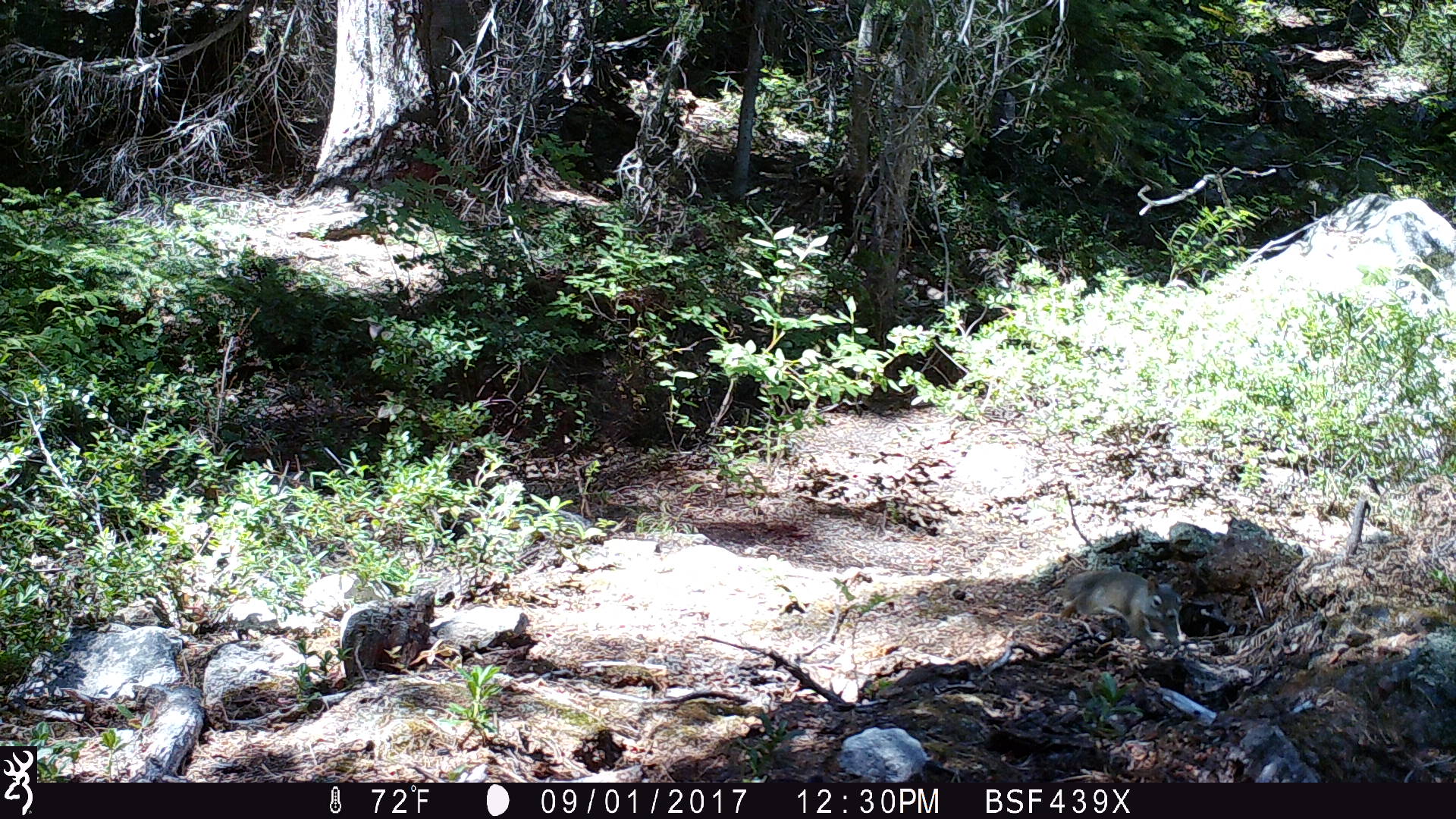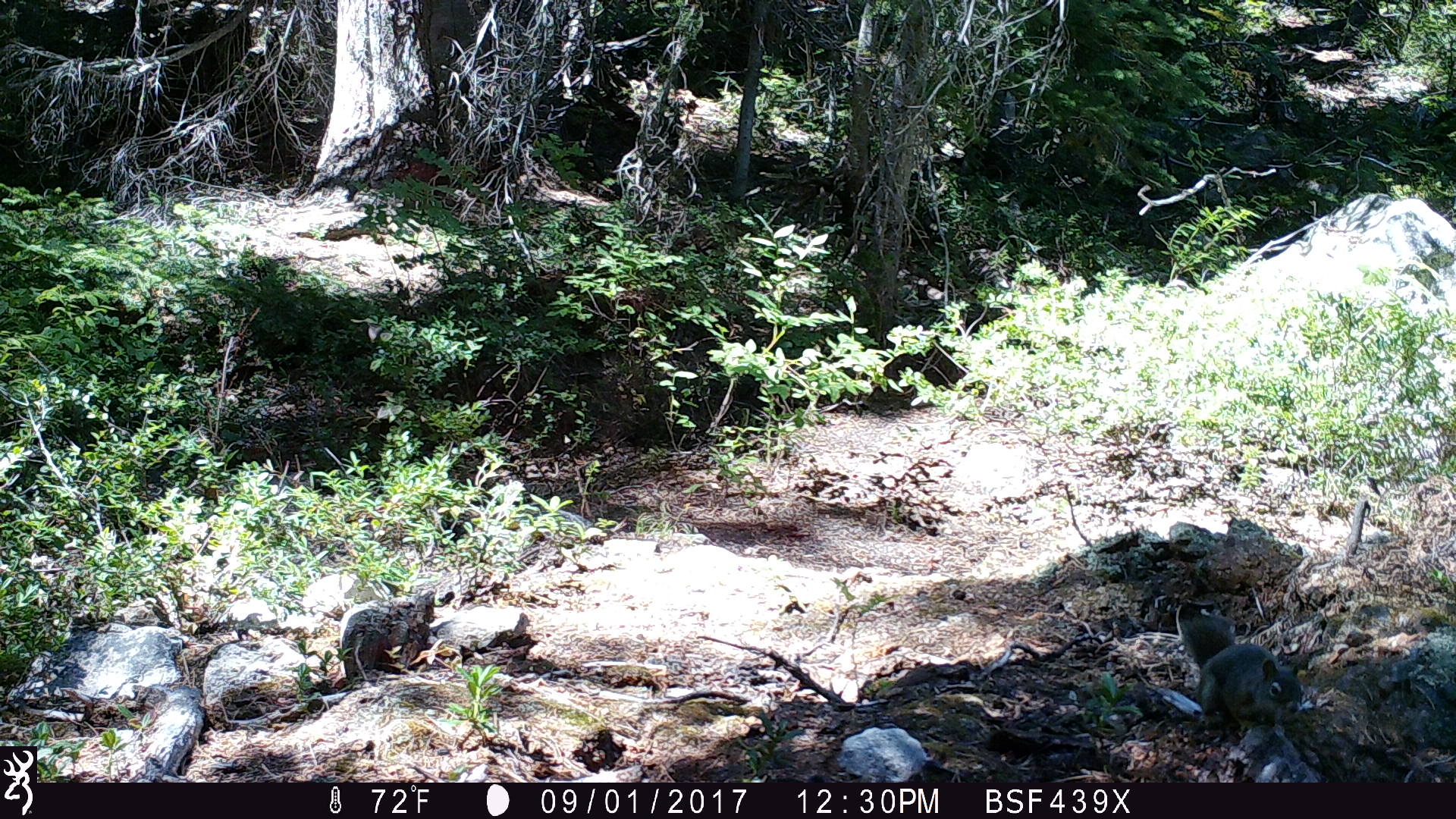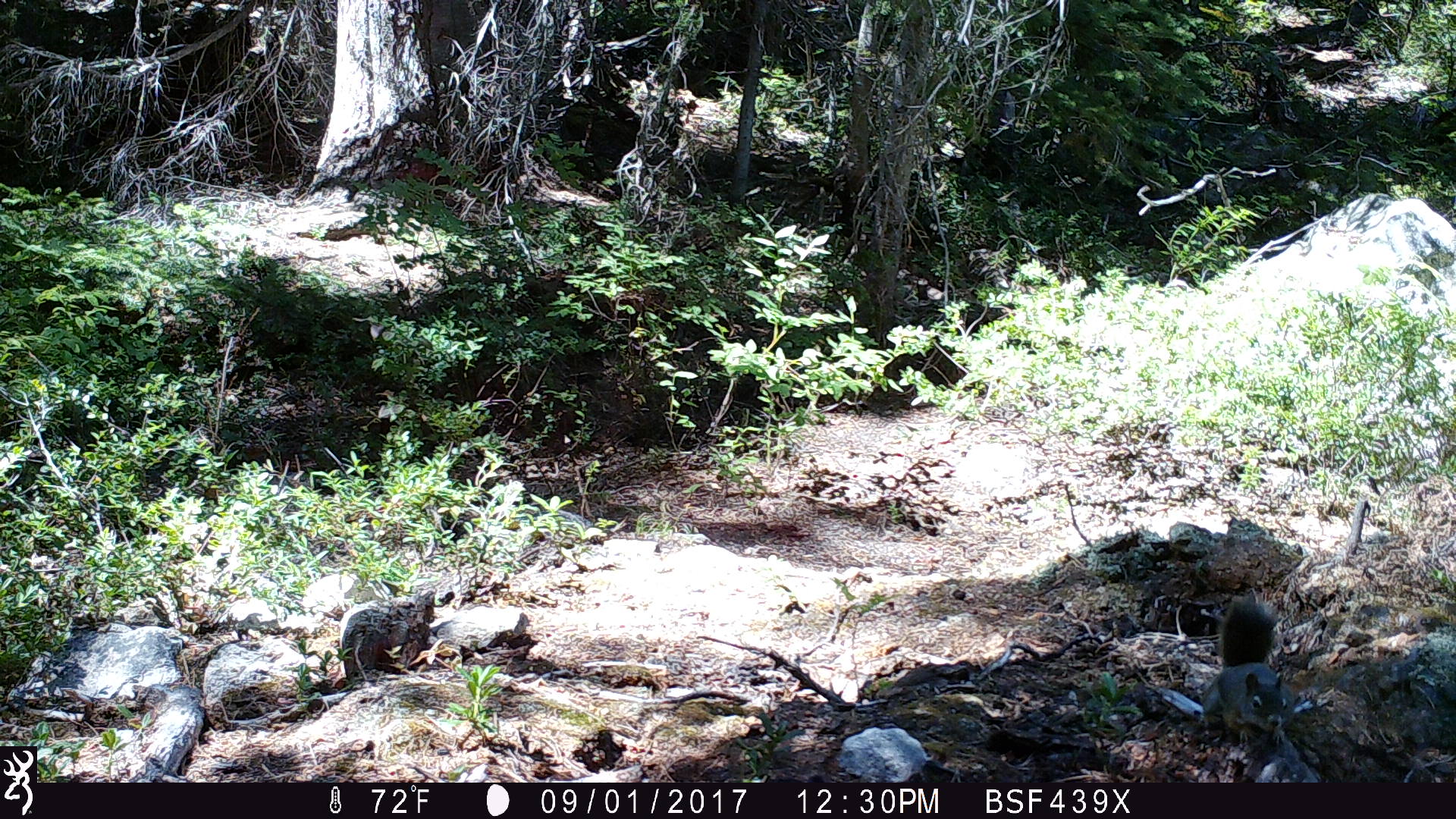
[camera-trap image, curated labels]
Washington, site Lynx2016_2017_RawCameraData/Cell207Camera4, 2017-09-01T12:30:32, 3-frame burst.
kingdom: Animalia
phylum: Chordata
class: Mammalia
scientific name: Mammalia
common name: small mammal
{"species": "small mammal (Mammalia)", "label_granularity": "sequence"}